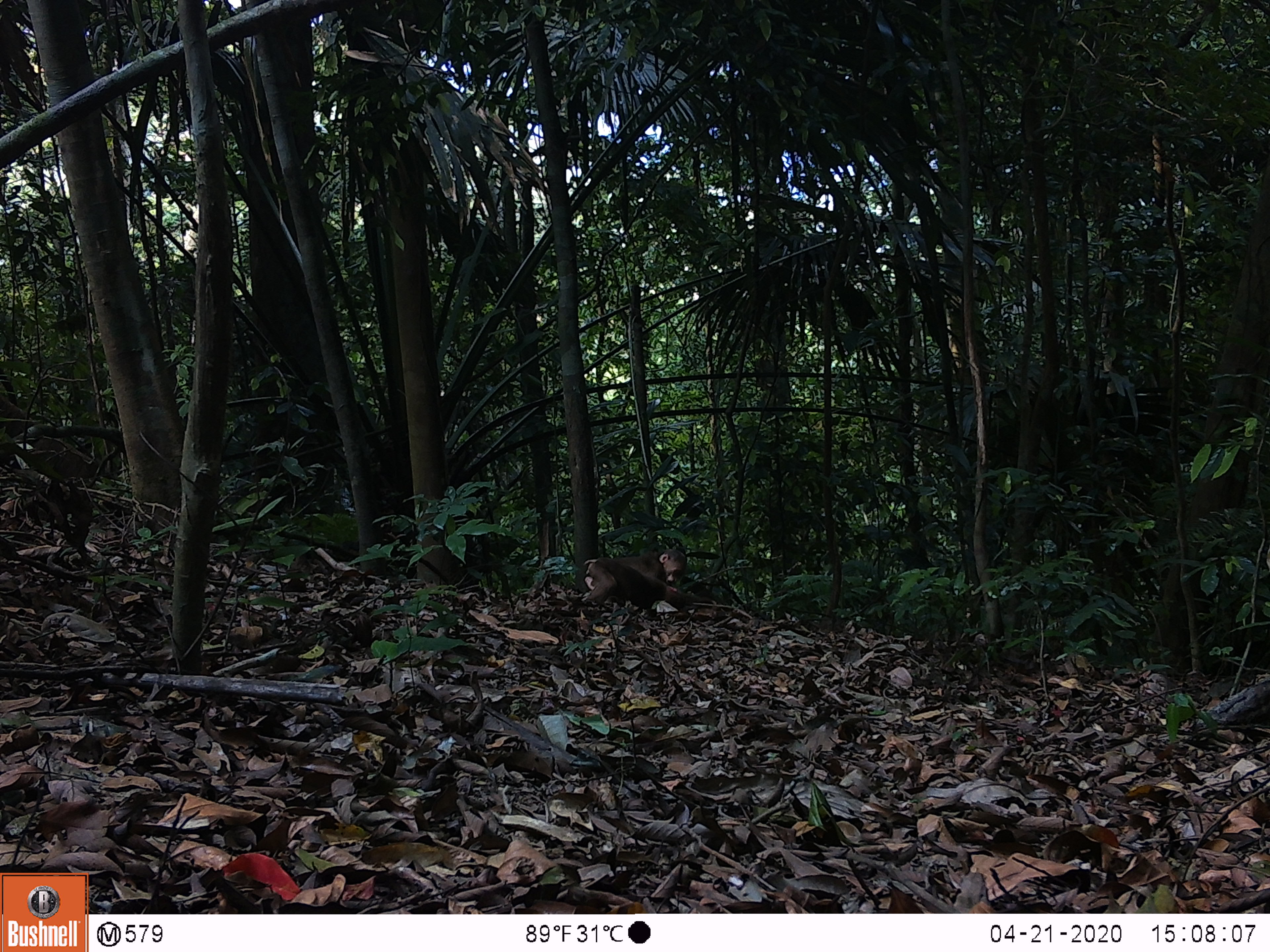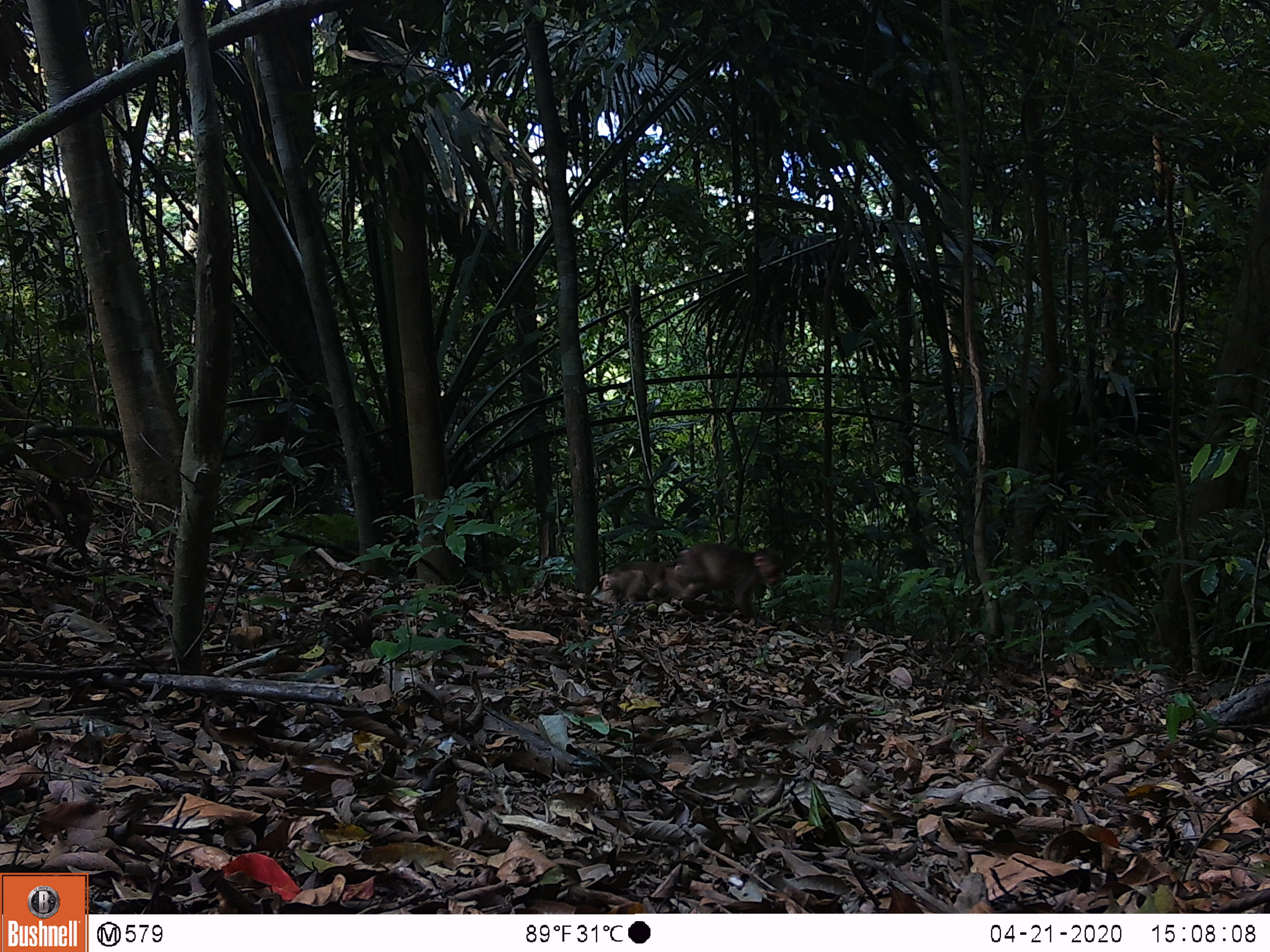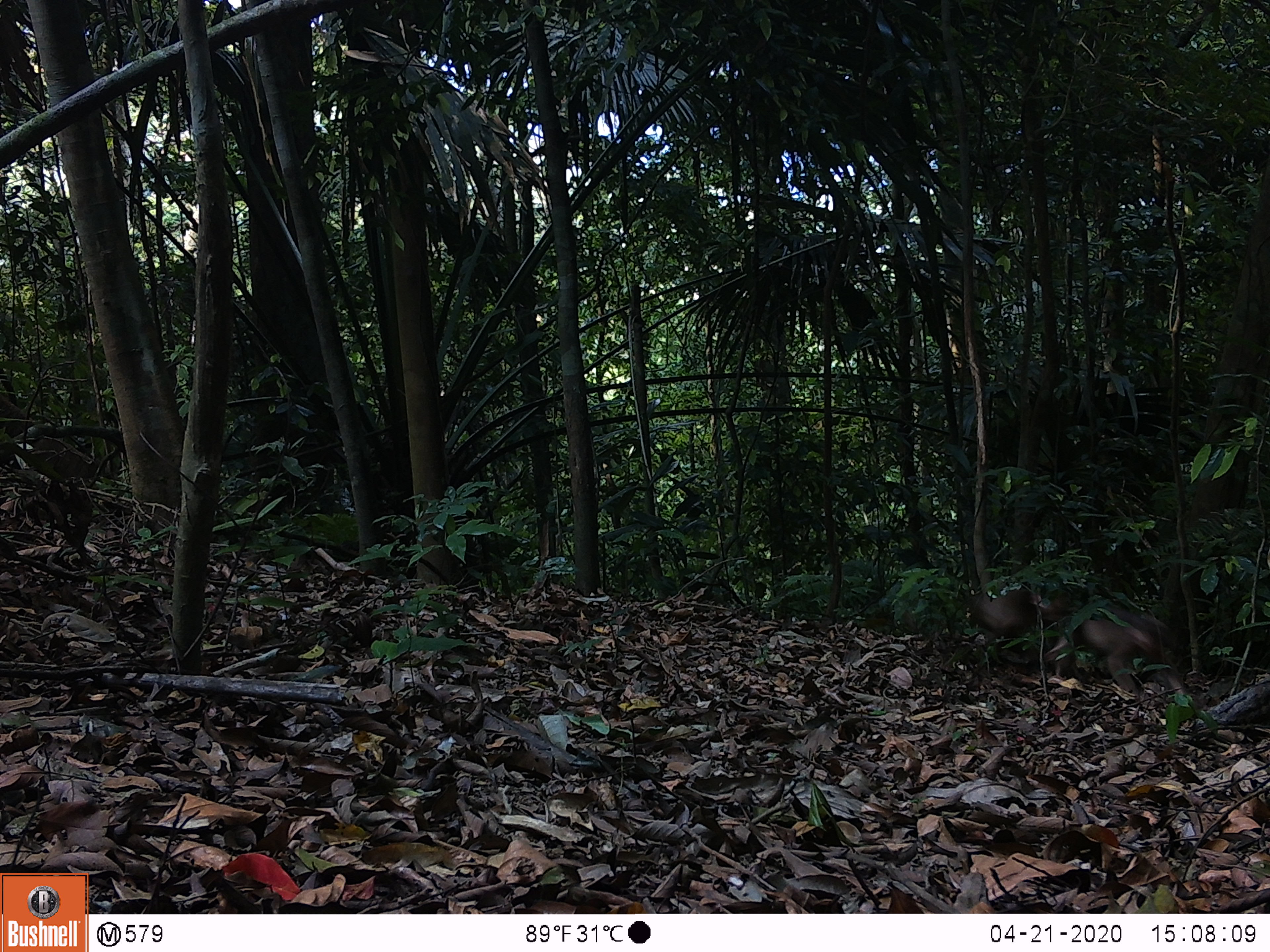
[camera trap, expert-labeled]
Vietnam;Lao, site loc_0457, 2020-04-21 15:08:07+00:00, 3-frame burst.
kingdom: Animalia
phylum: Chordata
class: Mammalia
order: Primates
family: Cercopithecidae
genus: Macaca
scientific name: Macaca arctoides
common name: stump-tailed macaque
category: stump tailed macaque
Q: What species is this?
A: Stump tailed macaque (stump-tailed macaque) (Macaca arctoides).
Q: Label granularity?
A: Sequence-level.